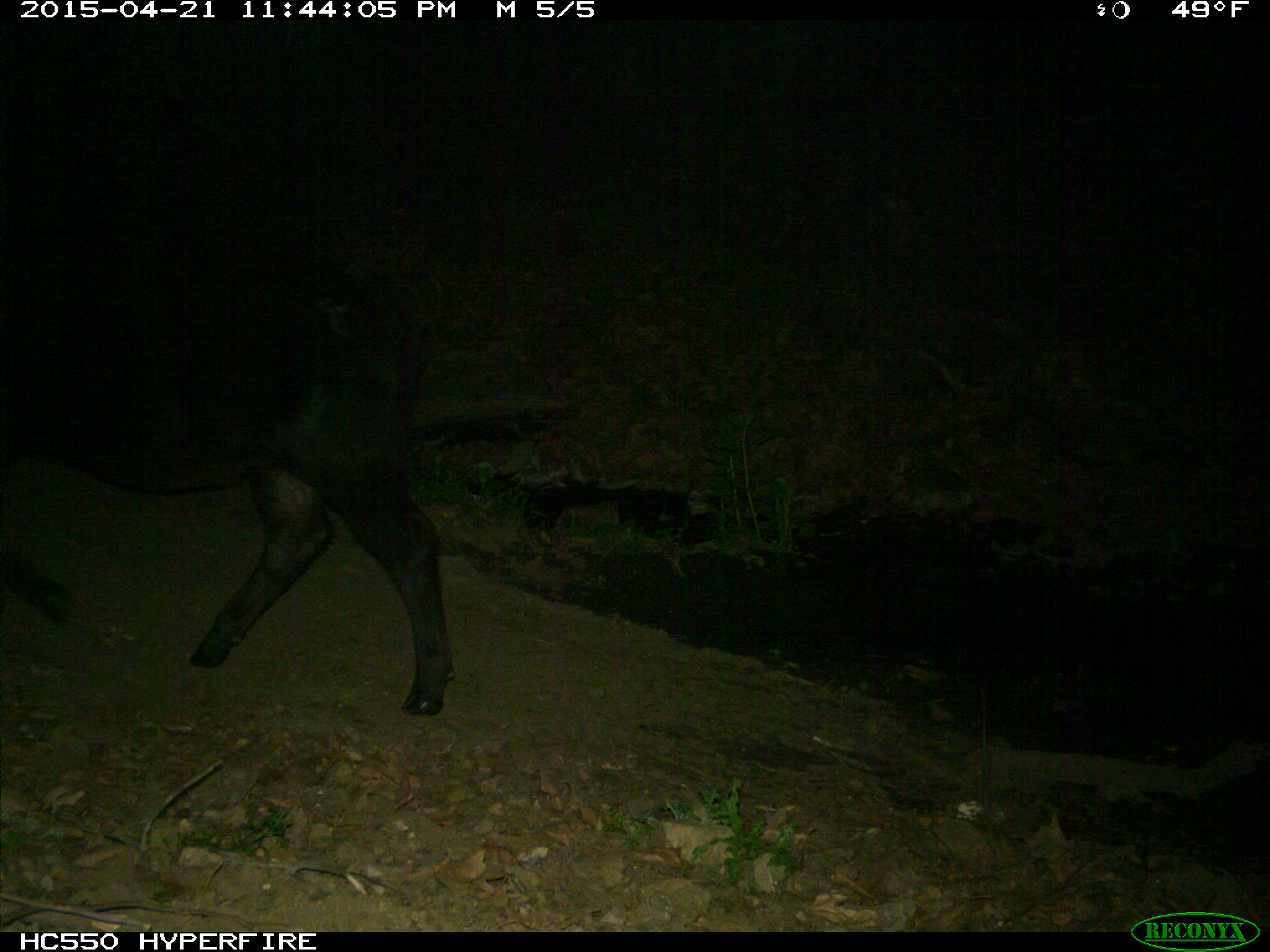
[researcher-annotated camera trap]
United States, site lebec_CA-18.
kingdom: Animalia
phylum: Chordata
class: Mammalia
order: Artiodactyla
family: Bovidae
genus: Bos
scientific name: Bos taurus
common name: domestic cow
Bos taurus (domestic cow).